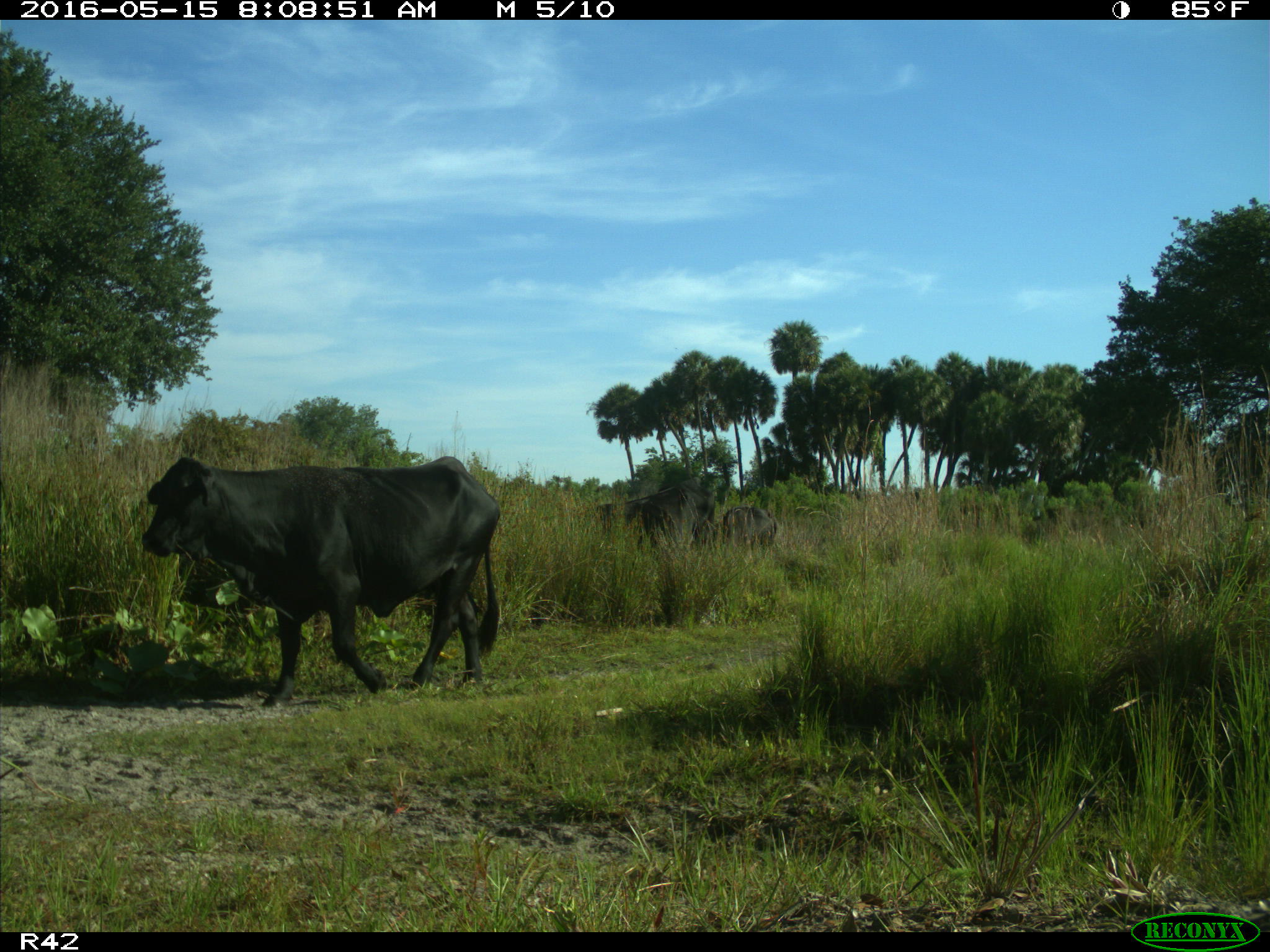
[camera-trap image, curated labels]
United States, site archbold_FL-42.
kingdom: Animalia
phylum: Chordata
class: Mammalia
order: Artiodactyla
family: Bovidae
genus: Bos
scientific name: Bos taurus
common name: domestic cow